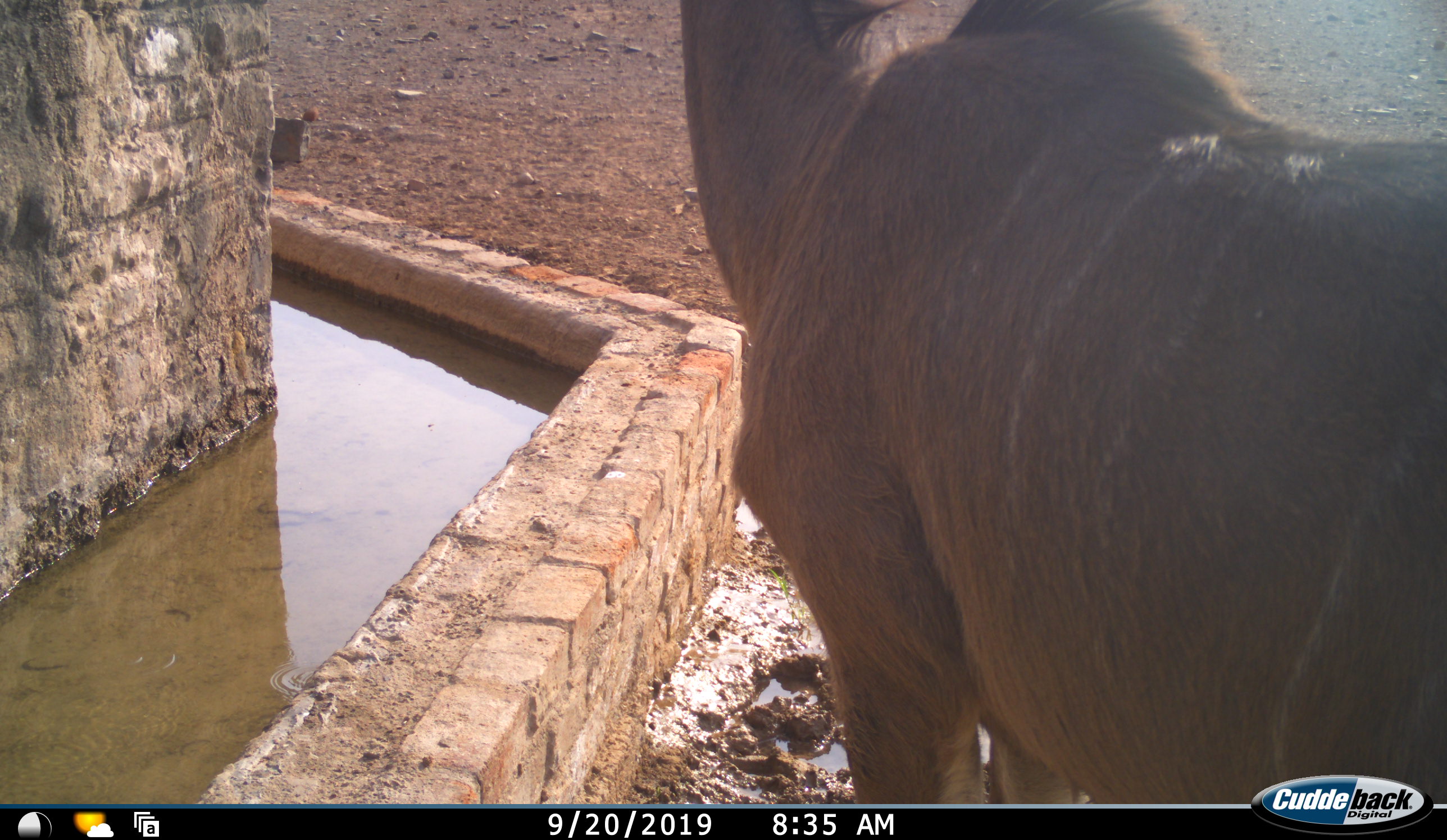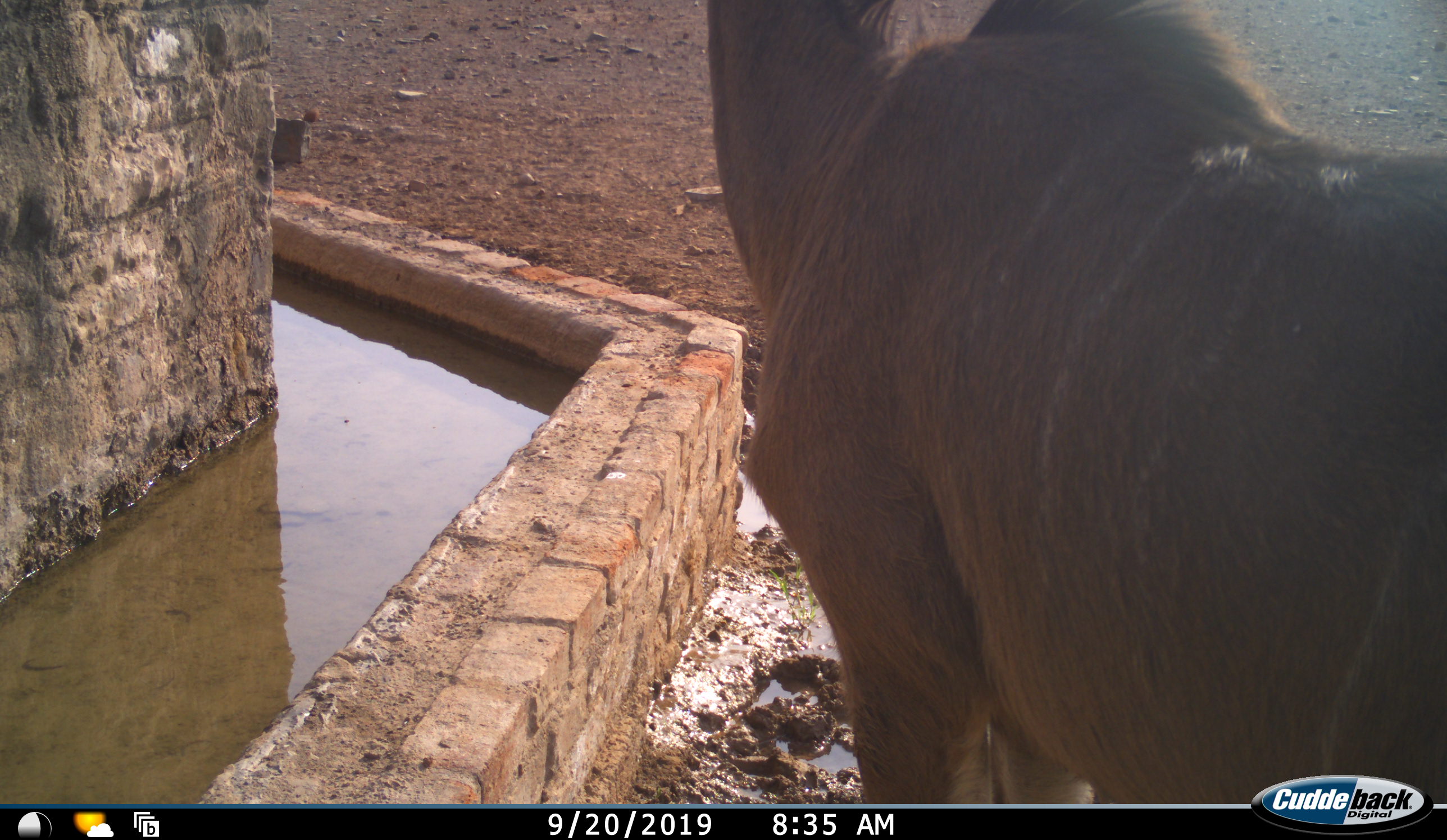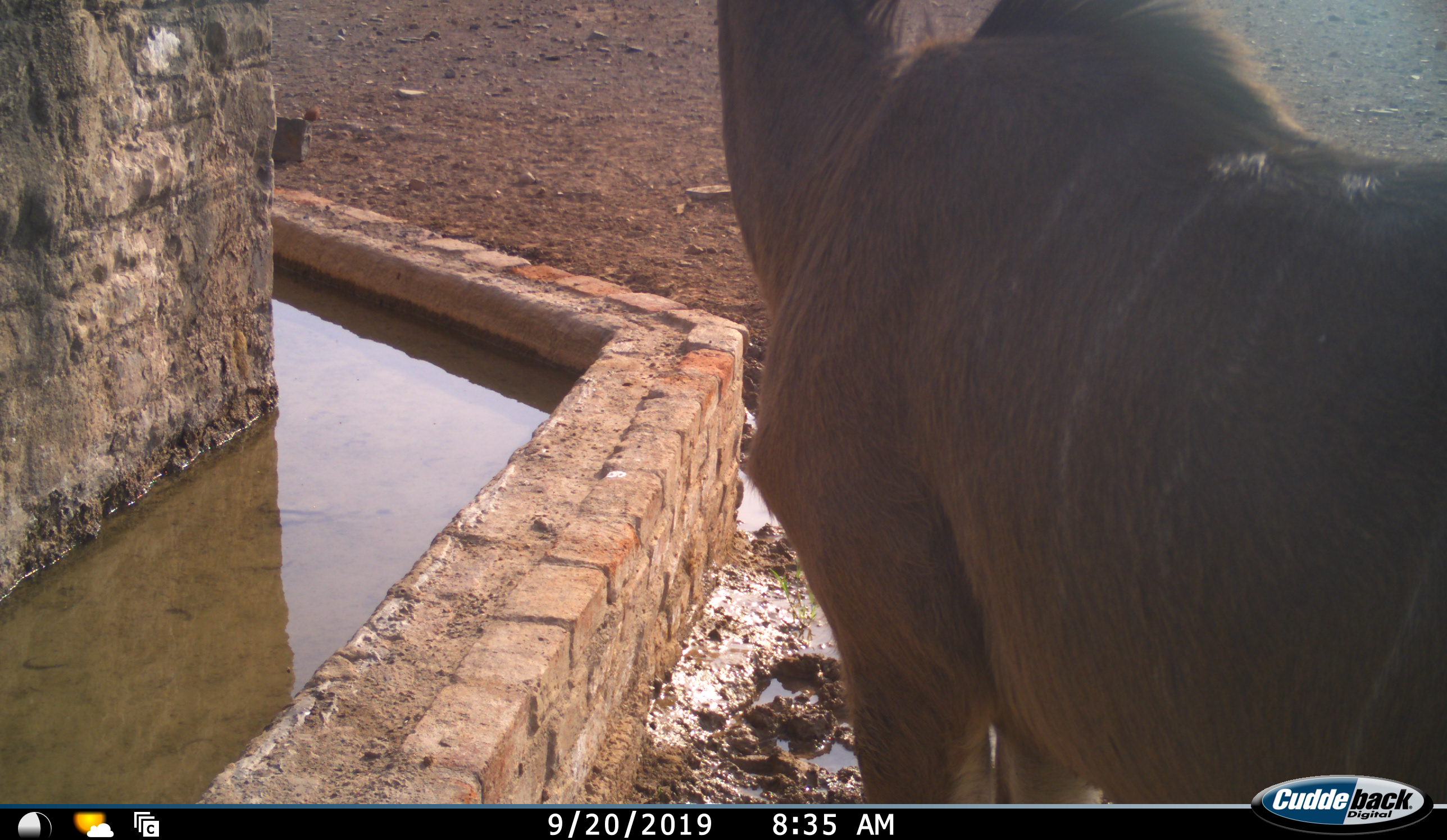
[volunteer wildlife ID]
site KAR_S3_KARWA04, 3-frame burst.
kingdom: Animalia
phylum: Chordata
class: Mammalia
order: Artiodactyla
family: Bovidae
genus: Tragelaphus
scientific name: Tragelaphus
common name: kudu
Kudu (Tragelaphus), count 1. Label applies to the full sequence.